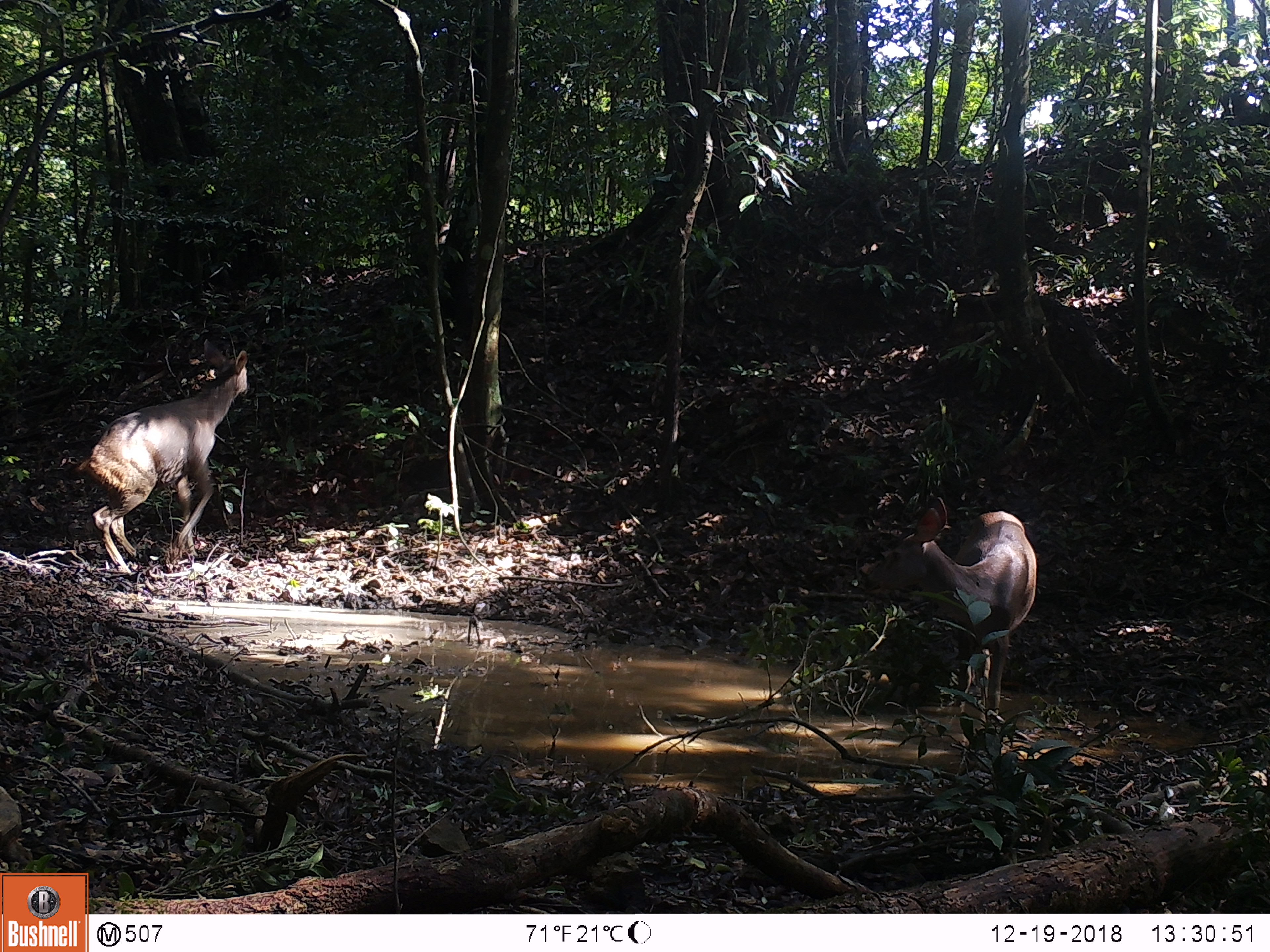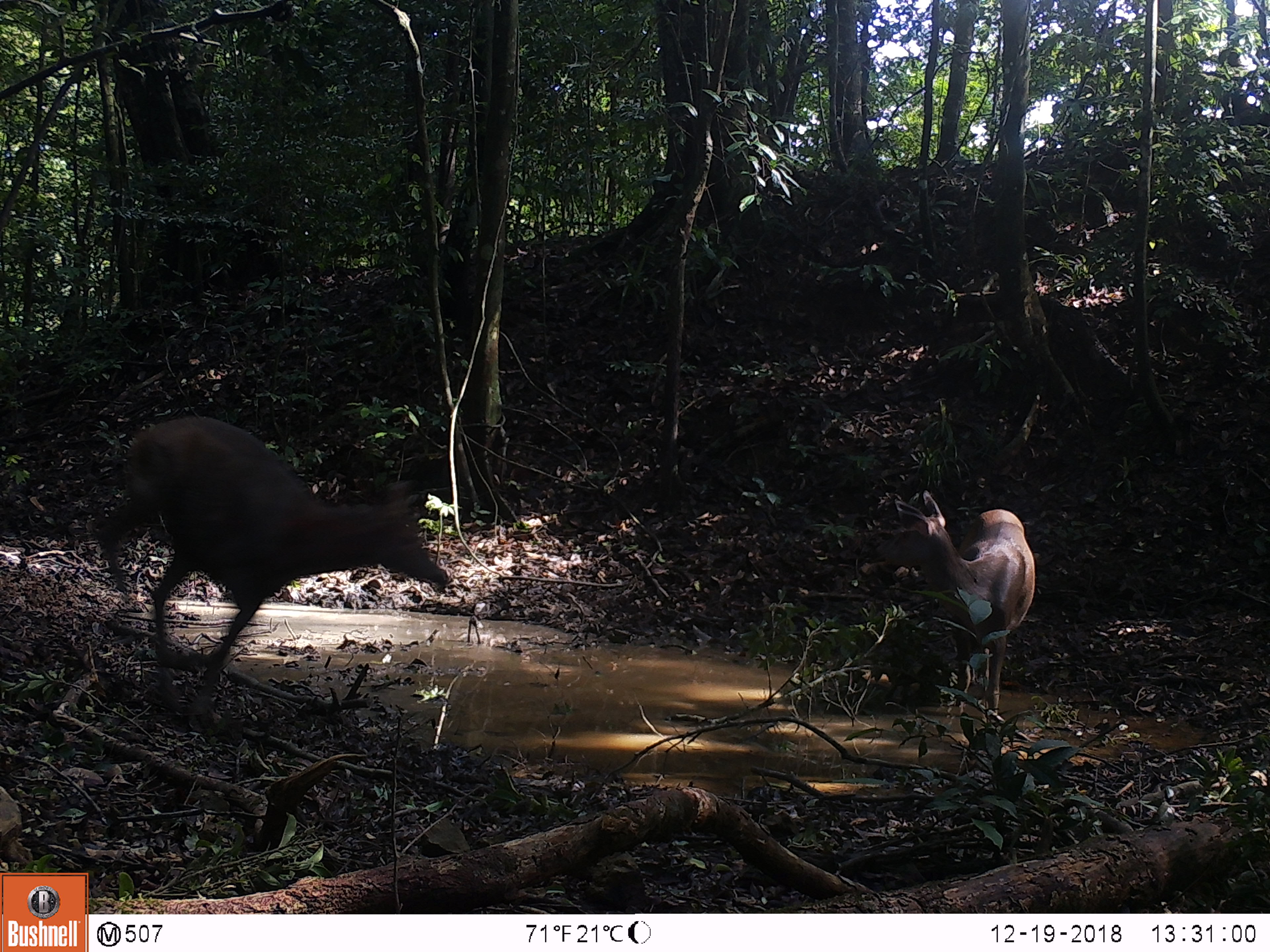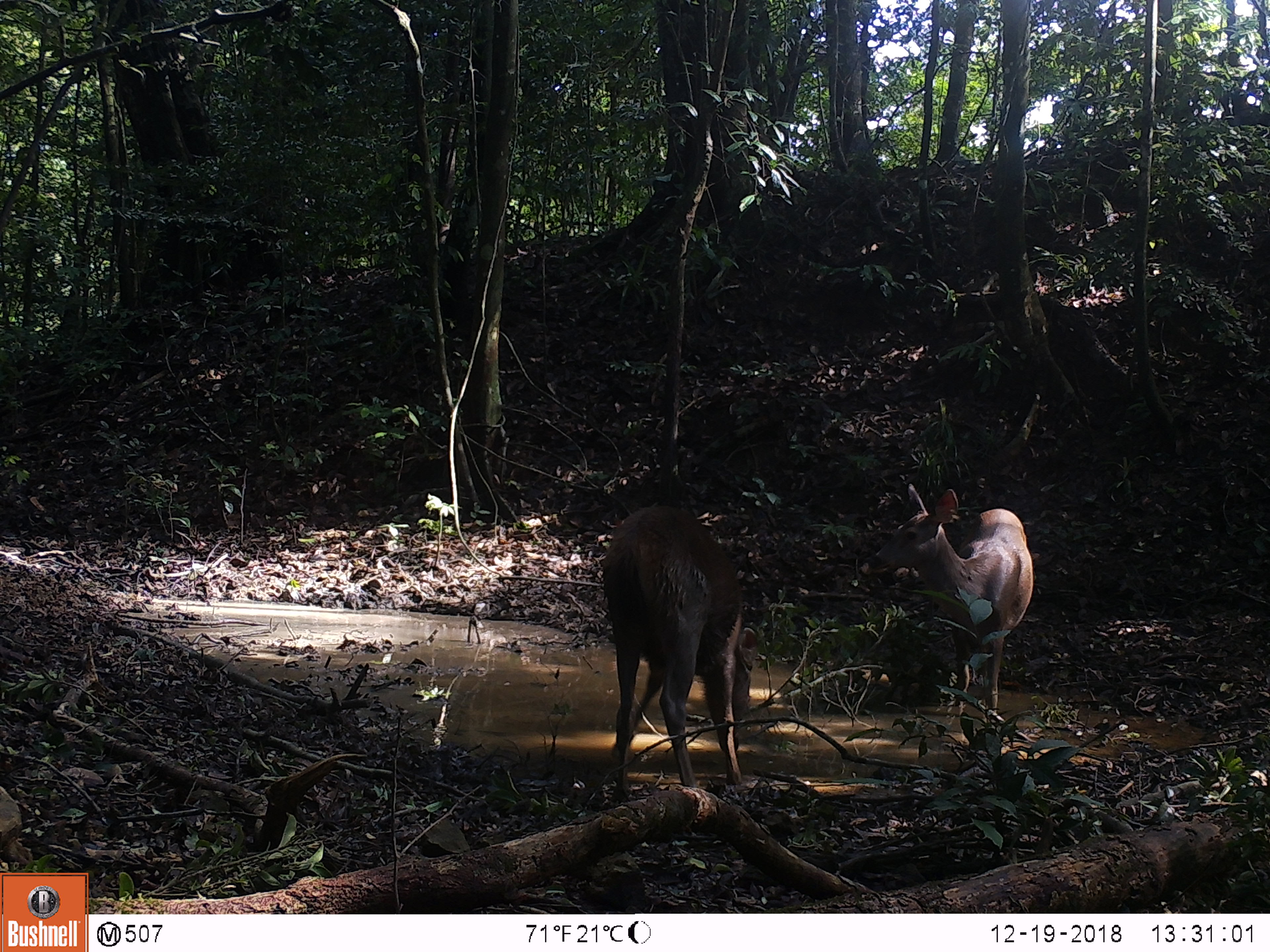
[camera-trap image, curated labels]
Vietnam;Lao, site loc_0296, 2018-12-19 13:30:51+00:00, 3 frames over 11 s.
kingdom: Animalia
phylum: Chordata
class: Mammalia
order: Artiodactyla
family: Cervidae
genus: Rusa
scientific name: Rusa unicolor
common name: sambar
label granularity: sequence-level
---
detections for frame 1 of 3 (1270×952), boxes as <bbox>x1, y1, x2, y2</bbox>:
sambar: <bbox>69, 338, 253, 574</bbox>; <bbox>855, 495, 1038, 726</bbox>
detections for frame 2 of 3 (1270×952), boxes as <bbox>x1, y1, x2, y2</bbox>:
sambar: <bbox>94, 415, 449, 719</bbox>; <bbox>877, 489, 1037, 714</bbox>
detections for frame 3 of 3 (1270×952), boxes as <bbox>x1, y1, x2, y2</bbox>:
sambar: <bbox>600, 504, 760, 803</bbox>; <bbox>856, 482, 1034, 720</bbox>